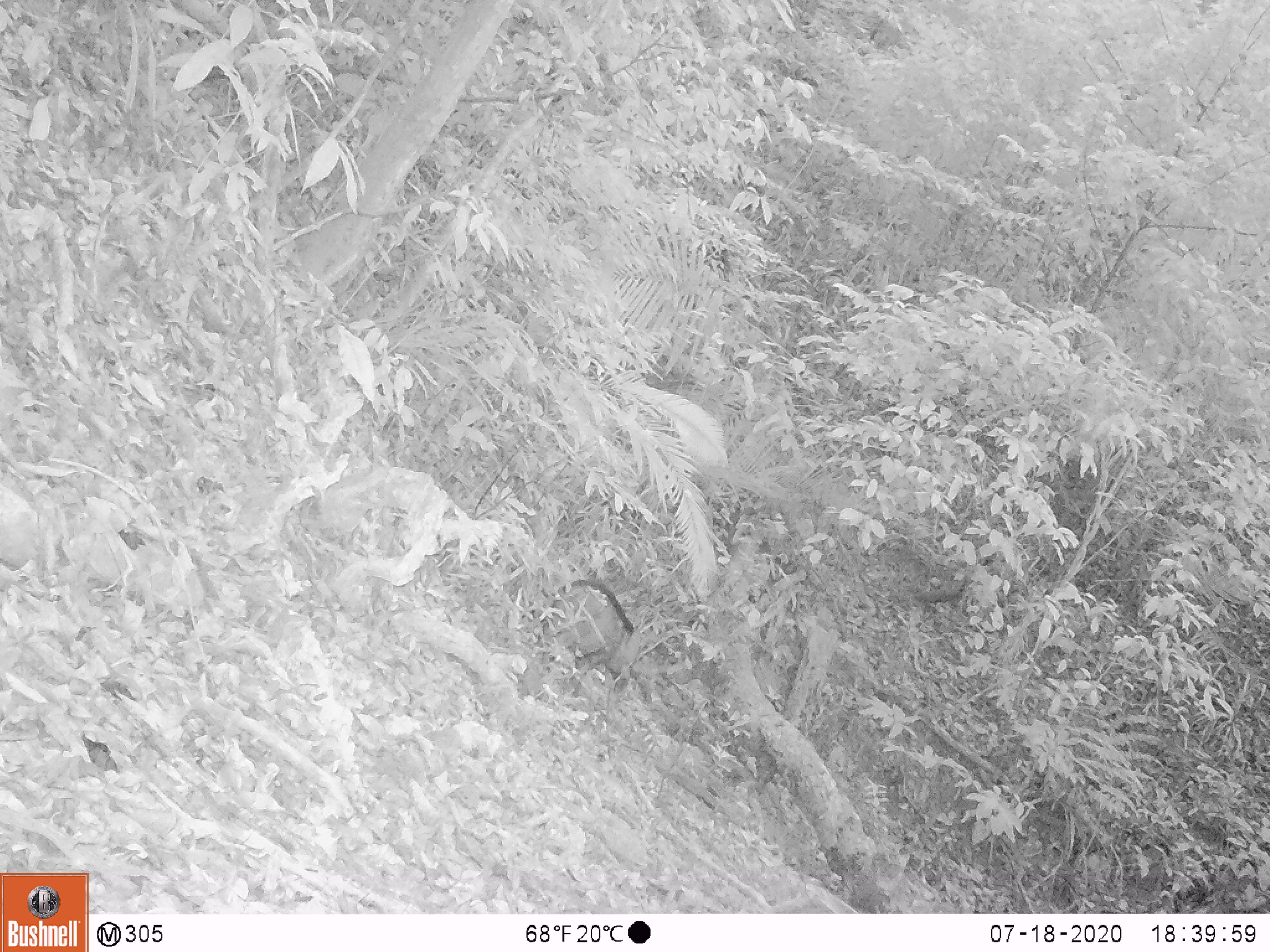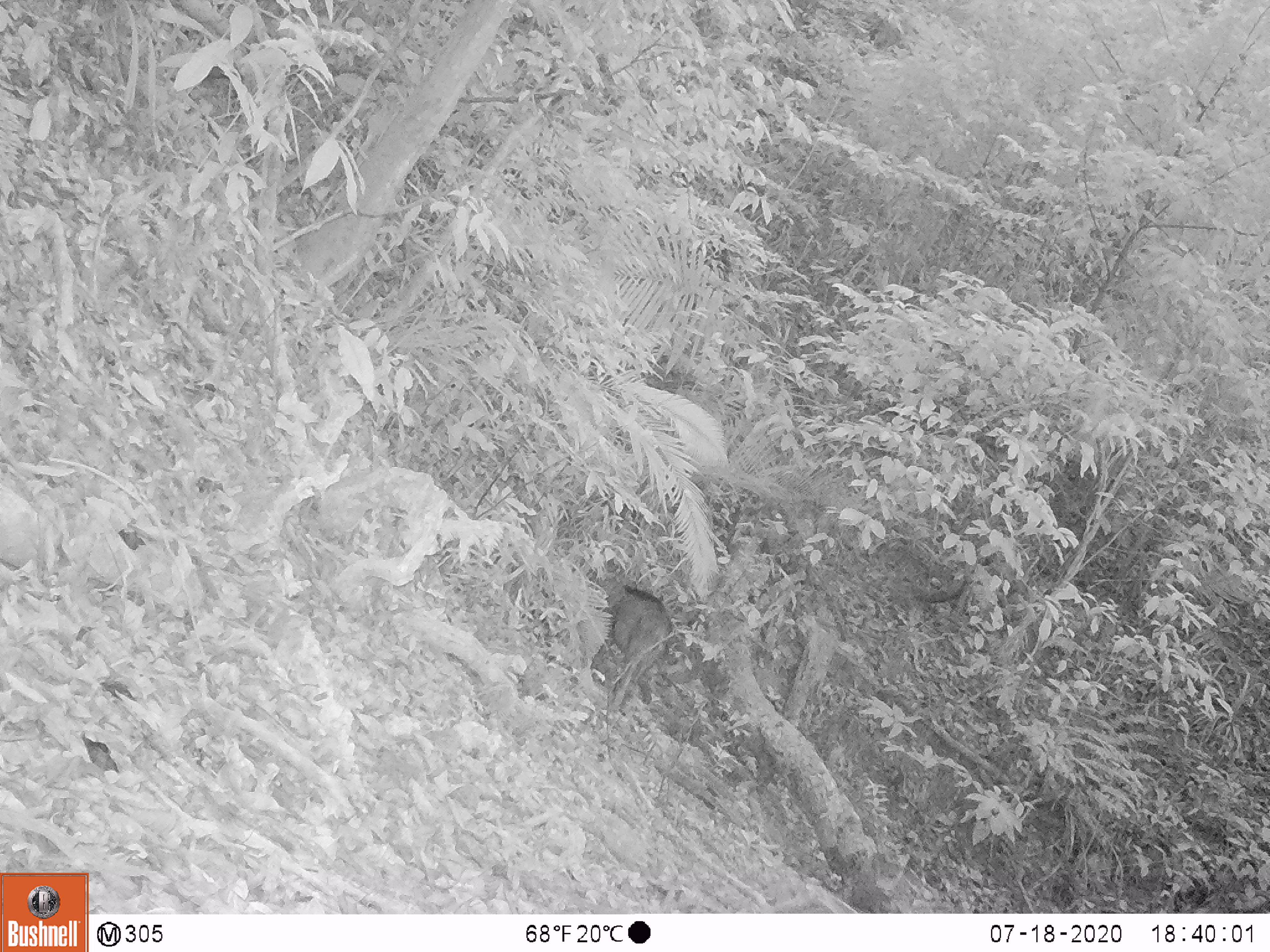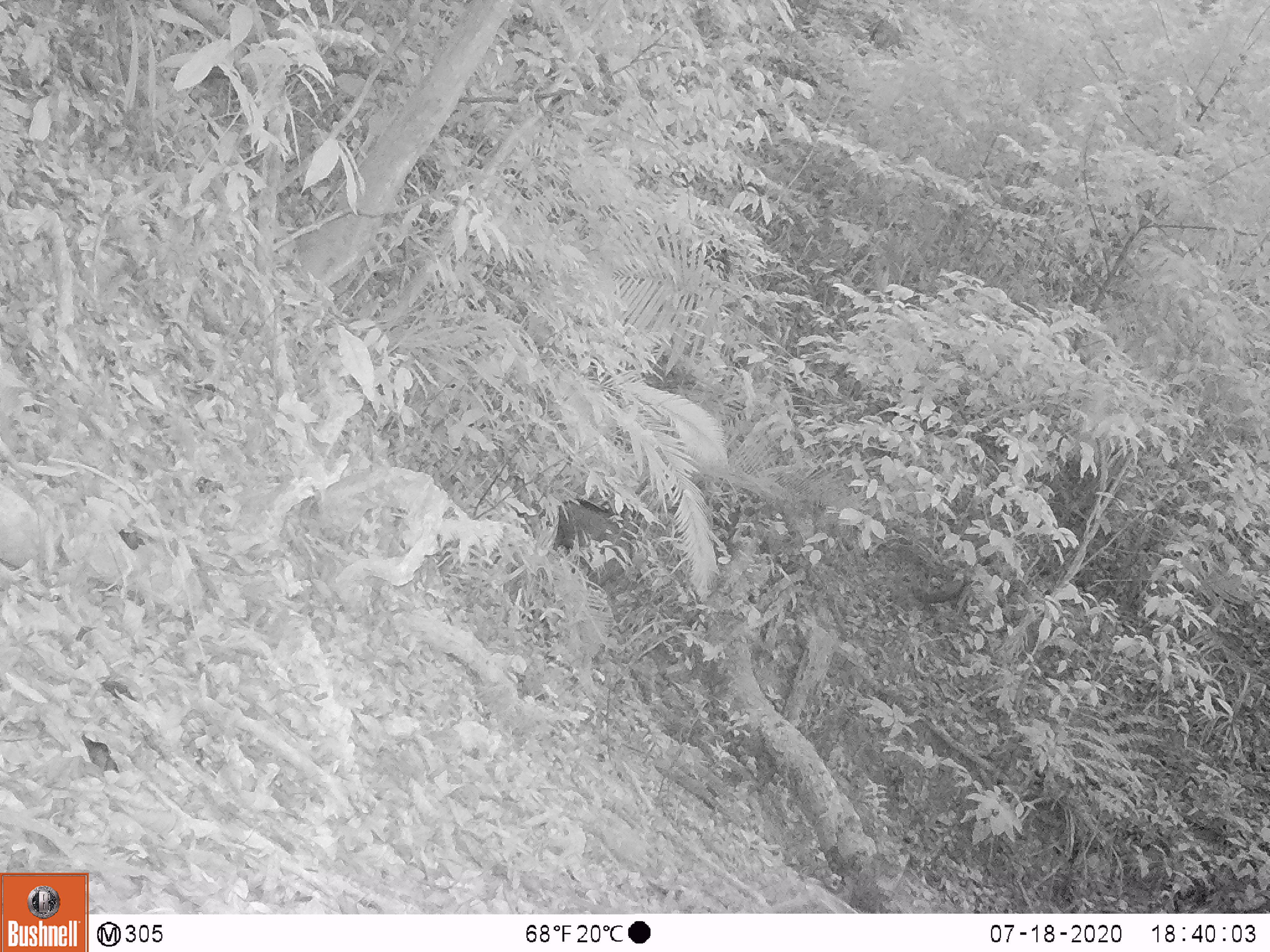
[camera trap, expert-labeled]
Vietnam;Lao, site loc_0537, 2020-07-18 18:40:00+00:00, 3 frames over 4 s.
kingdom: Animalia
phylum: Chordata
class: Mammalia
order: Artiodactyla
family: Suidae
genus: Sus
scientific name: Sus scrofa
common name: eurasian wild pig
Eurasian wild pig (Sus scrofa). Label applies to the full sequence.